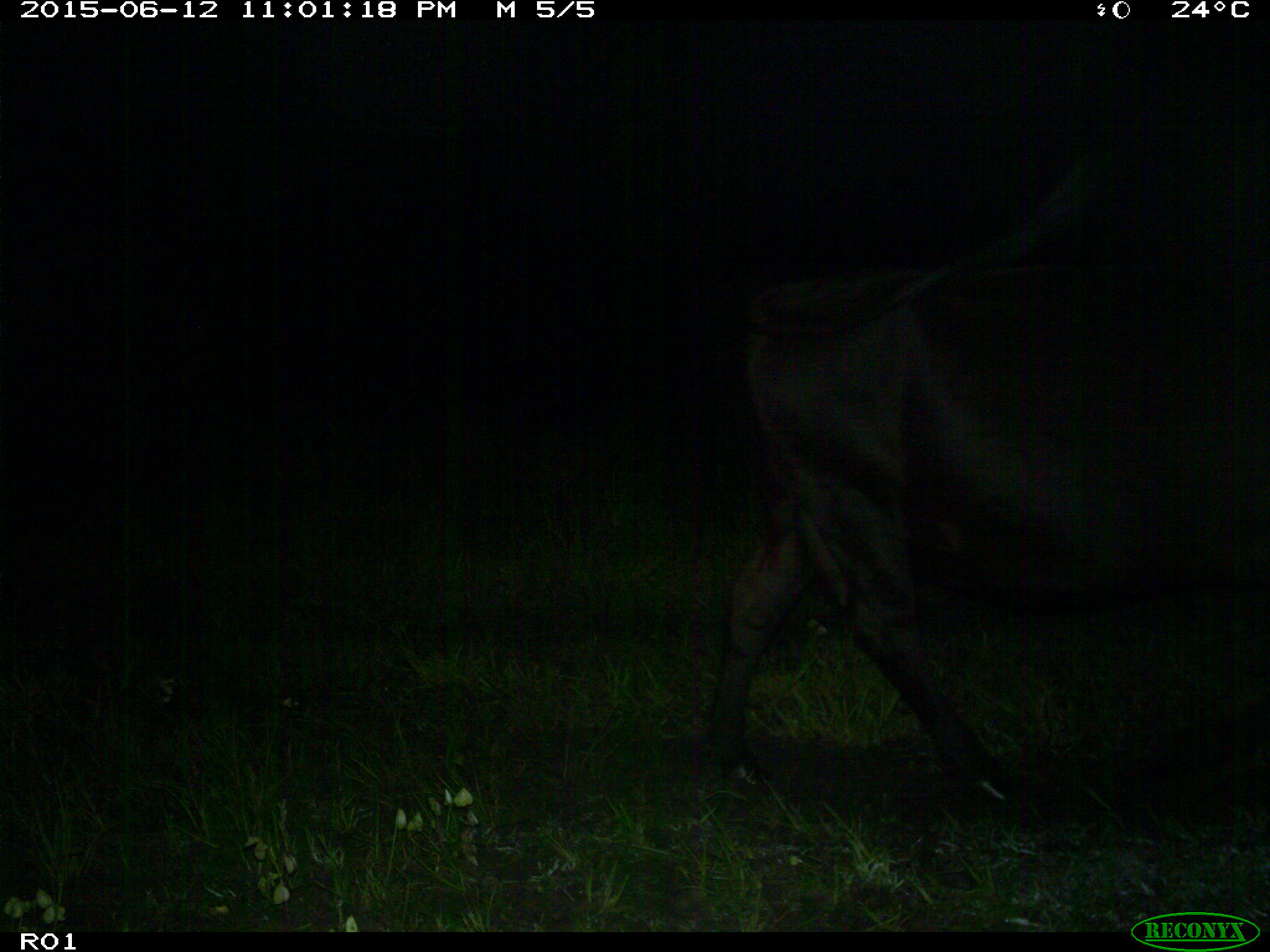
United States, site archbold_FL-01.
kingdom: Animalia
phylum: Chordata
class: Mammalia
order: Artiodactyla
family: Bovidae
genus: Bos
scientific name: Bos taurus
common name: domestic cow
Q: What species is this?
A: Bos taurus (domestic cow).